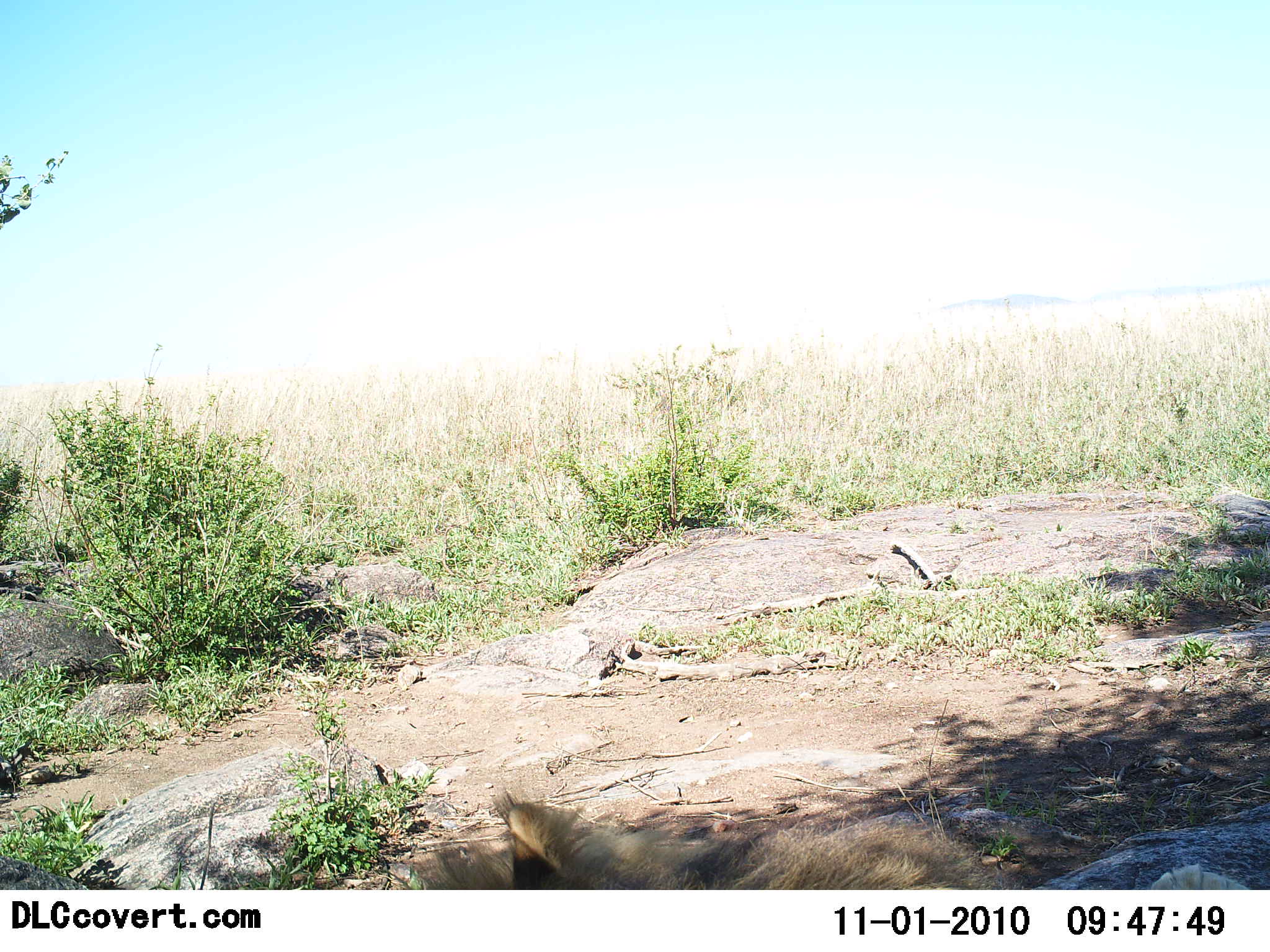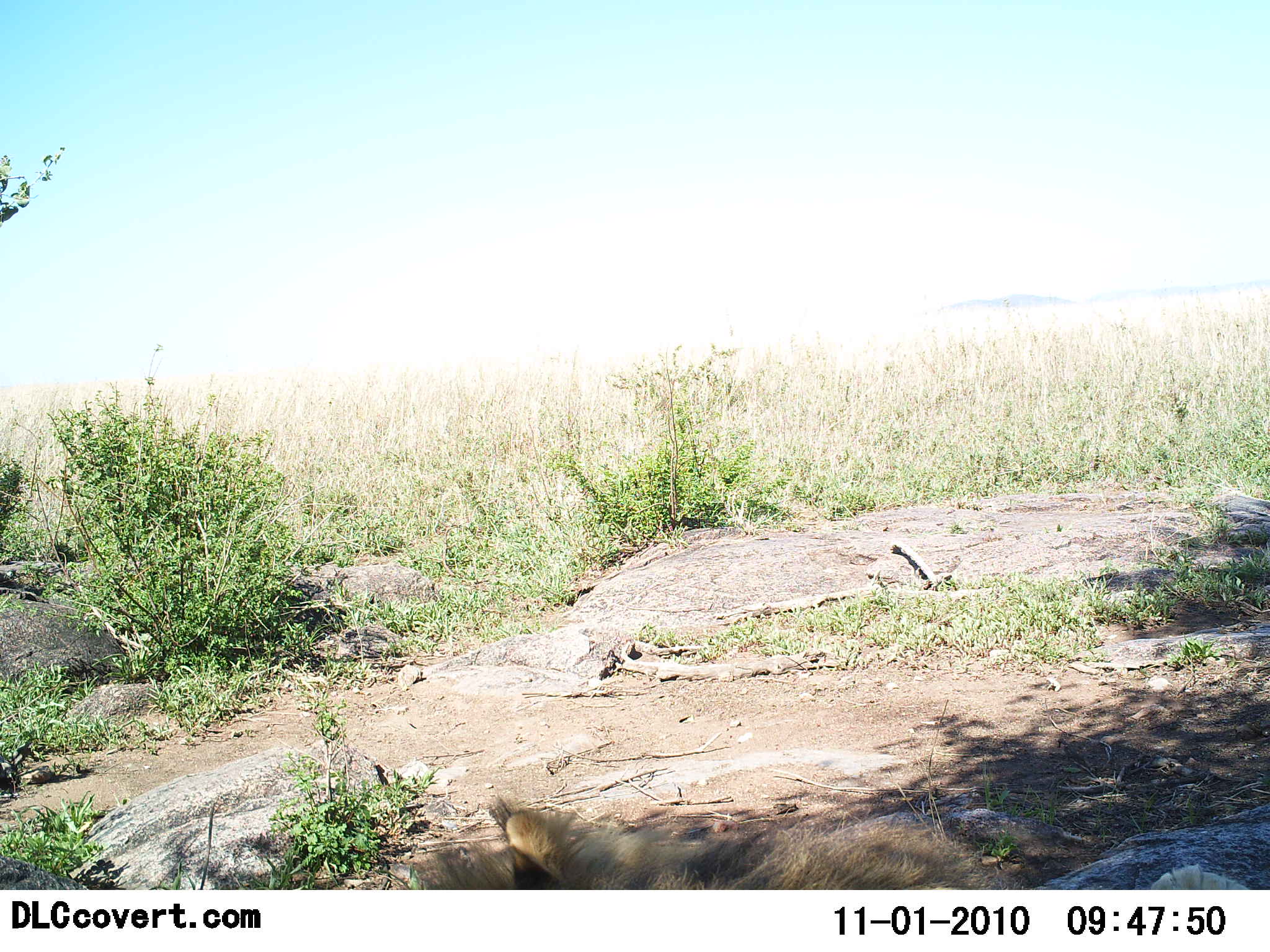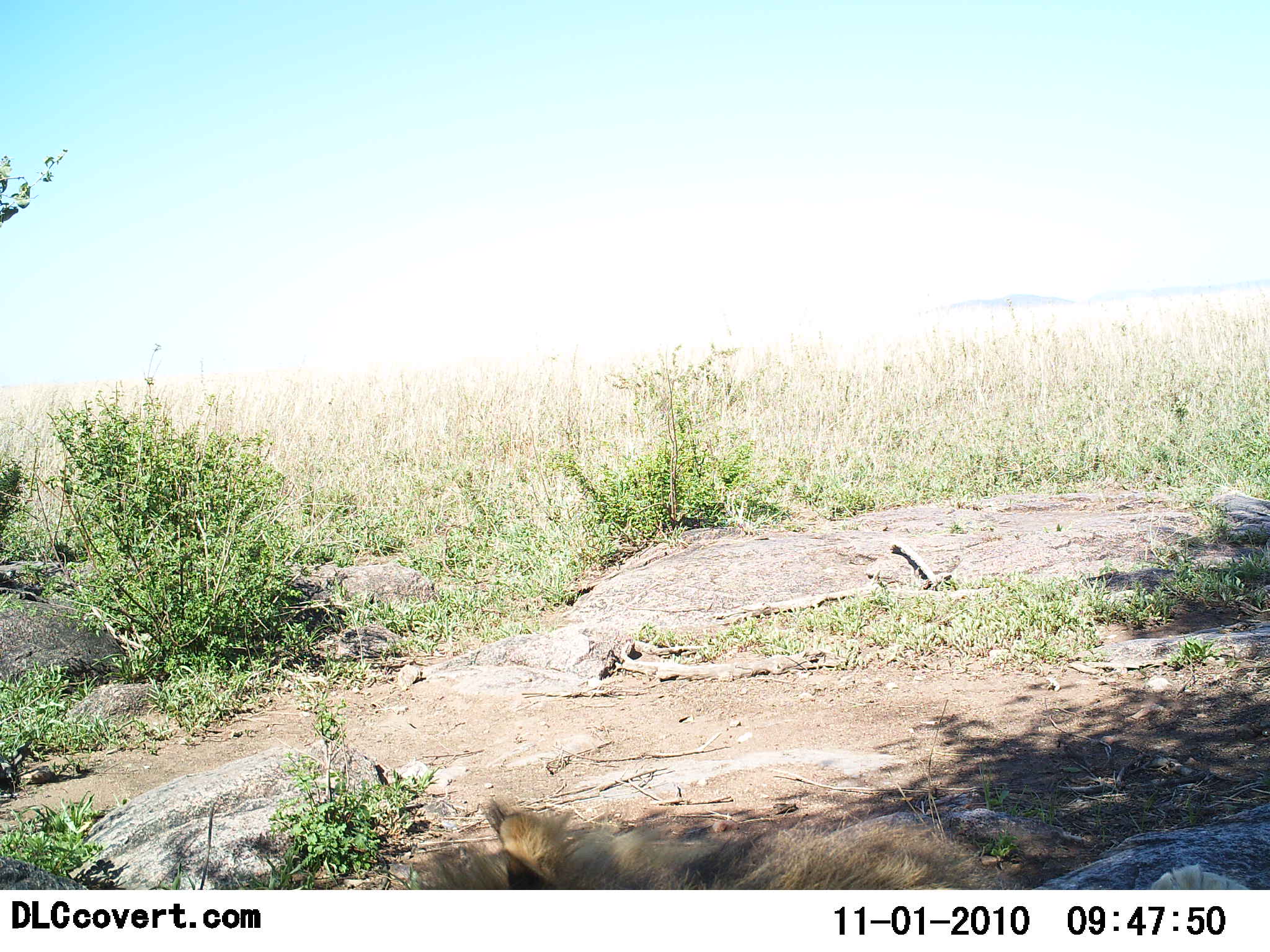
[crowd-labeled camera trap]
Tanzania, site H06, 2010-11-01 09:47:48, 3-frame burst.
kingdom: Animalia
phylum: Chordata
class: Mammalia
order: Carnivora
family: Felidae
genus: Panthera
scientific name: Panthera leo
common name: lion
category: lionmale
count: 1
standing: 0%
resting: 100%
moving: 0%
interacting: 0%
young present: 0%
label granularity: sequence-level